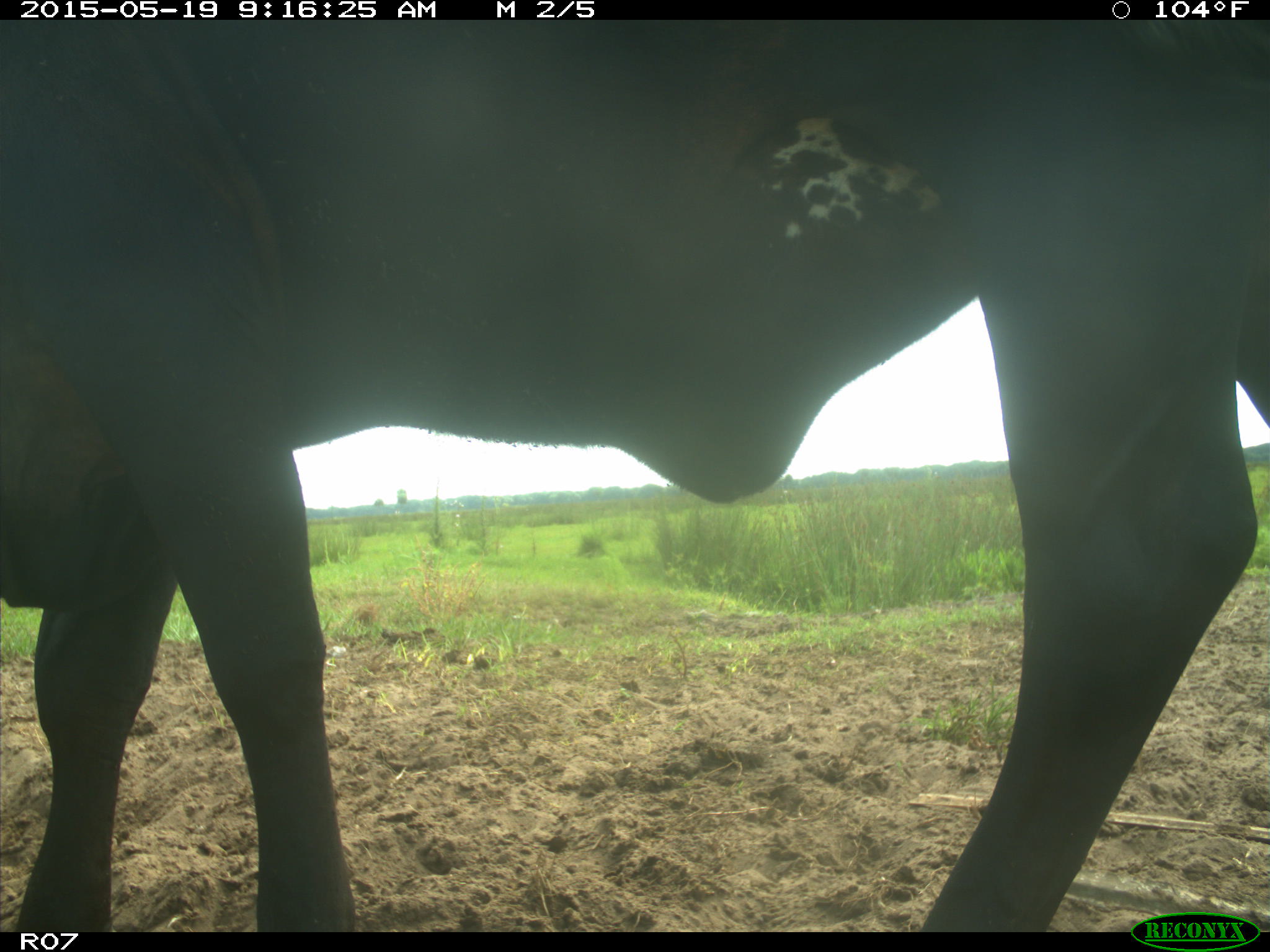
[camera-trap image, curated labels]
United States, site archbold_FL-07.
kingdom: Animalia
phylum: Chordata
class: Mammalia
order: Artiodactyla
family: Bovidae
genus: Bos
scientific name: Bos taurus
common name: domestic cow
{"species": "Bos taurus (domestic cow)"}